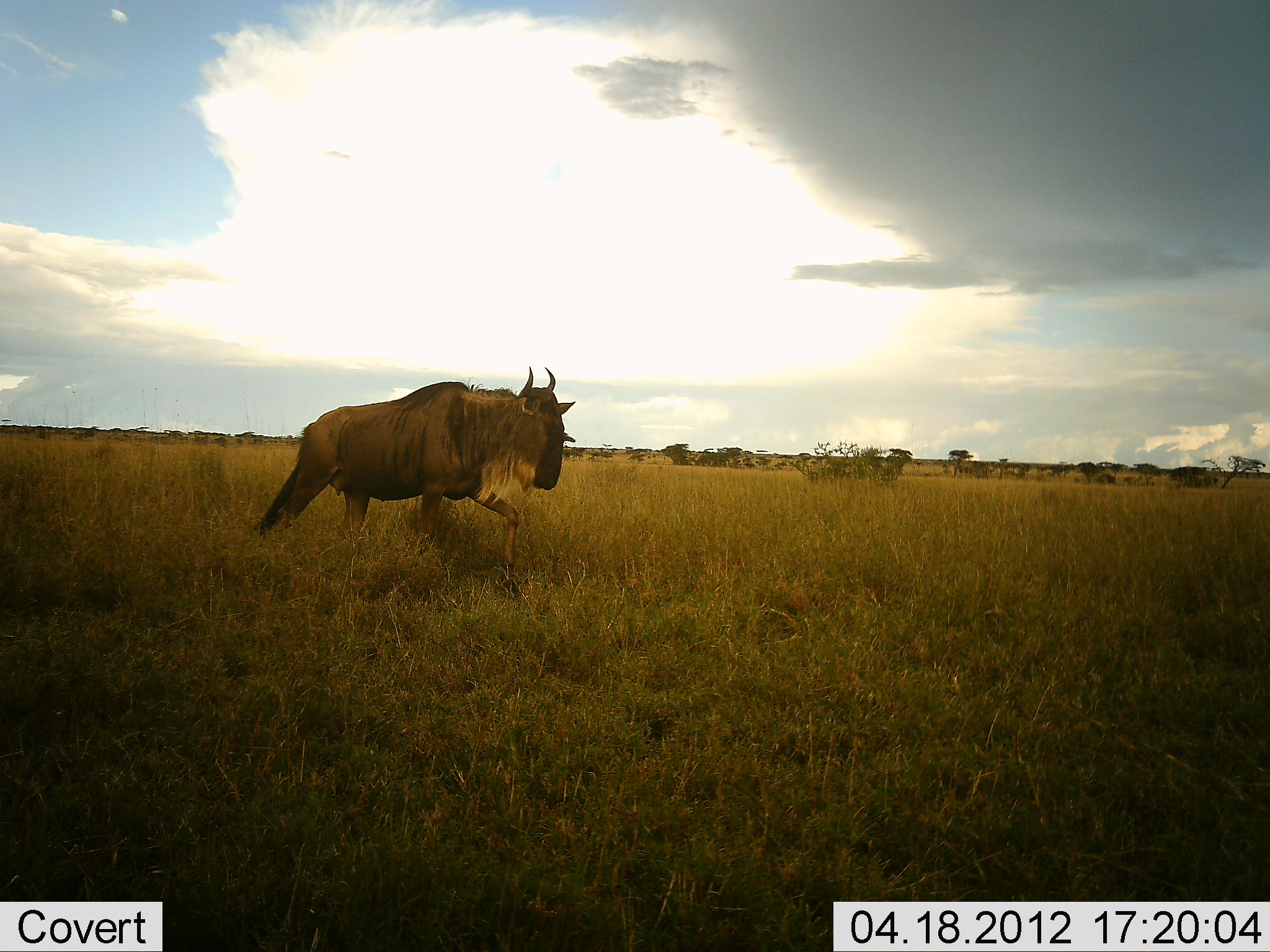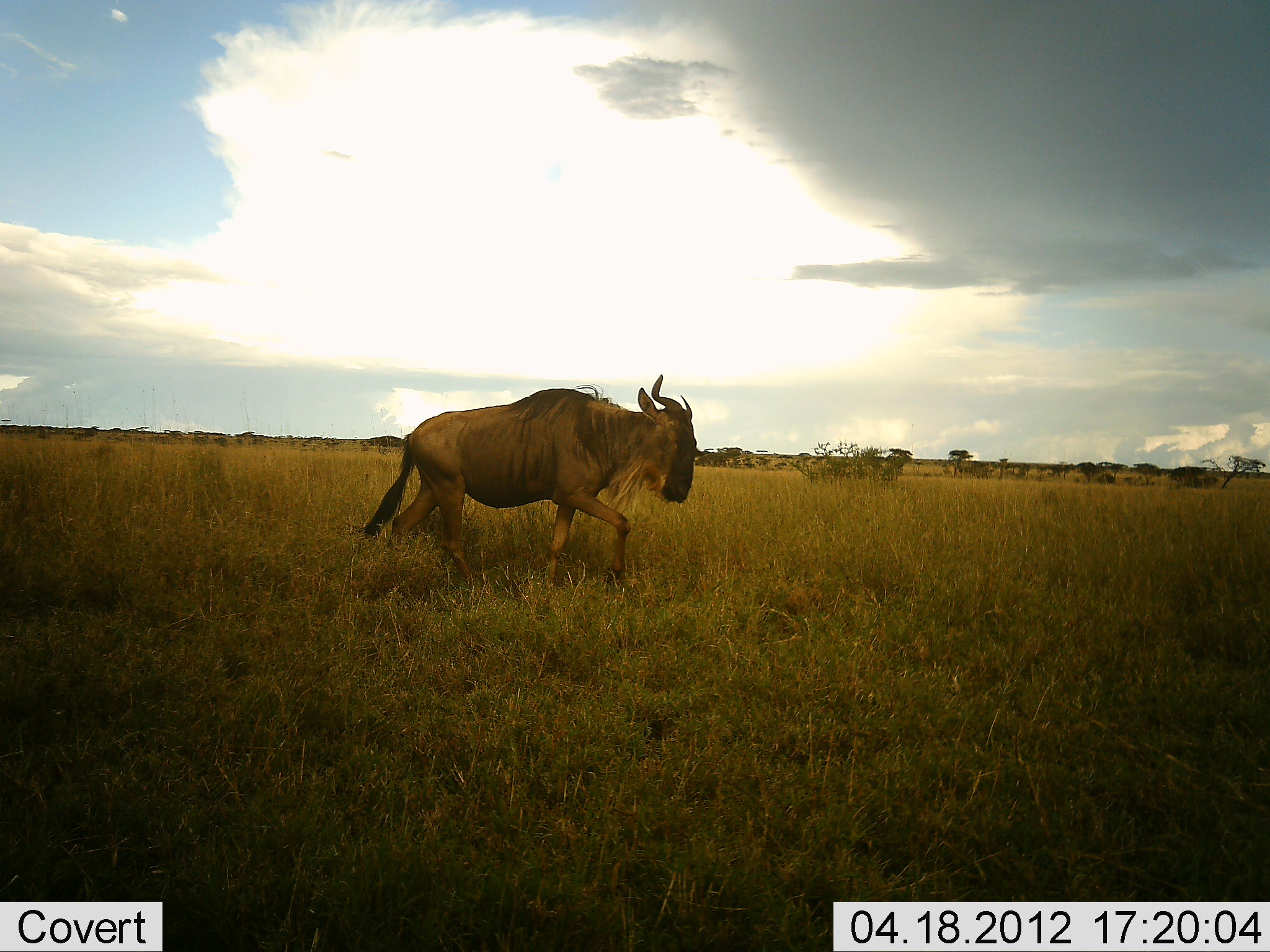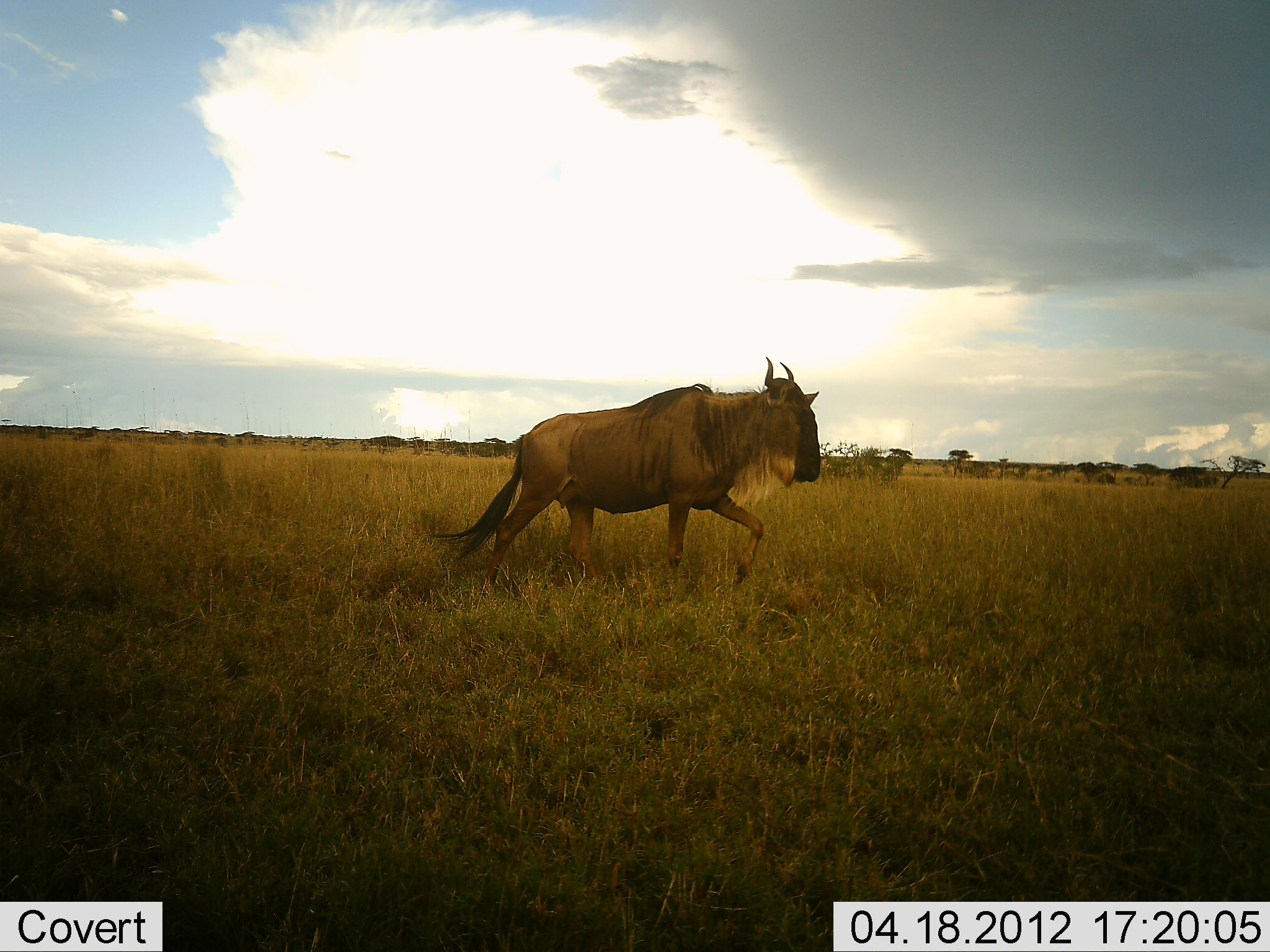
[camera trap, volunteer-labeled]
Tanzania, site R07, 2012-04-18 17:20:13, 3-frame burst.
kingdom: Animalia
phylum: Chordata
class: Mammalia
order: Artiodactyla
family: Bovidae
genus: Connochaetes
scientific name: Connochaetes taurinus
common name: blue wildebeest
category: wildebeest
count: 1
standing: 0%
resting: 0%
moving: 100%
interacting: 0%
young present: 0%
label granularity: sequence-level